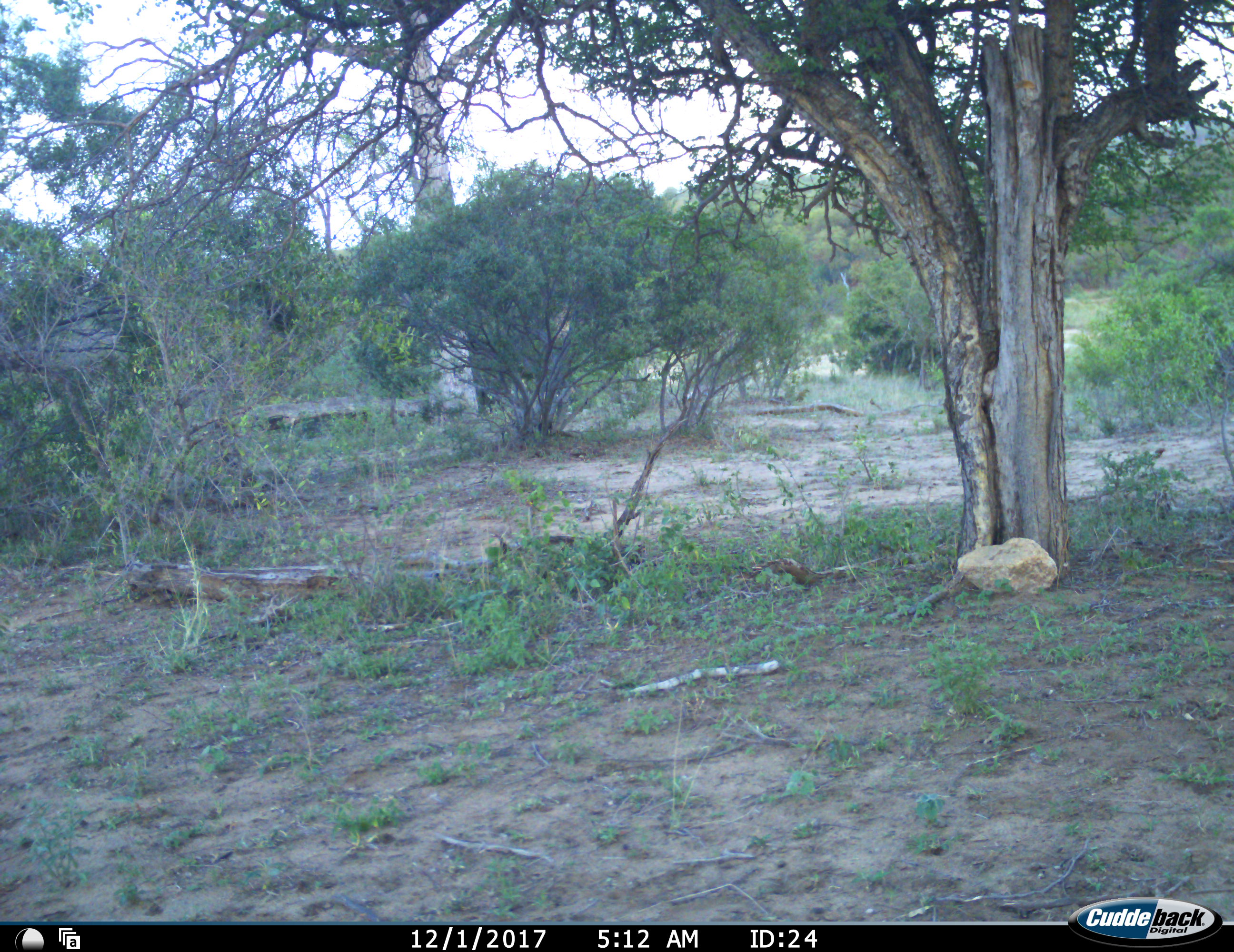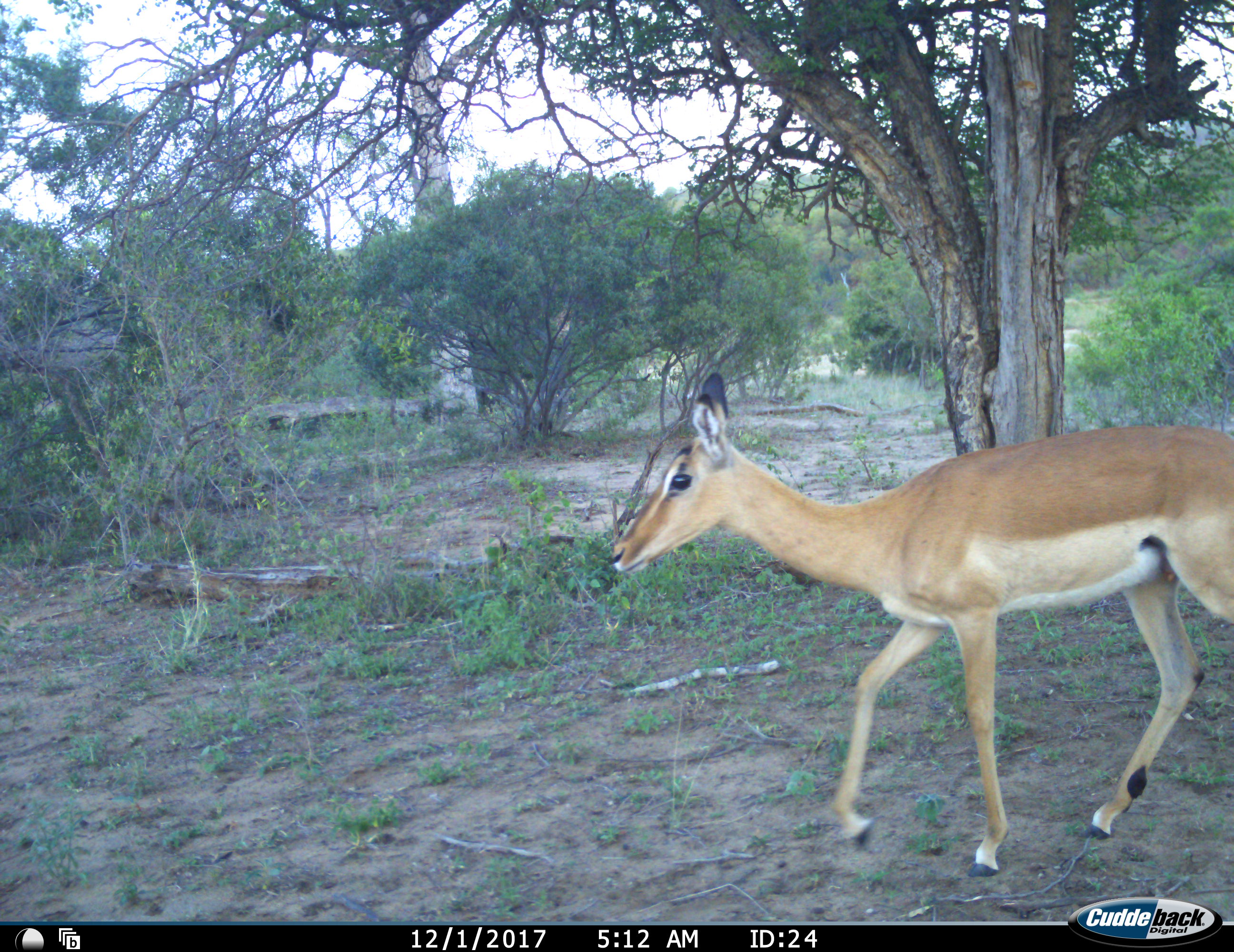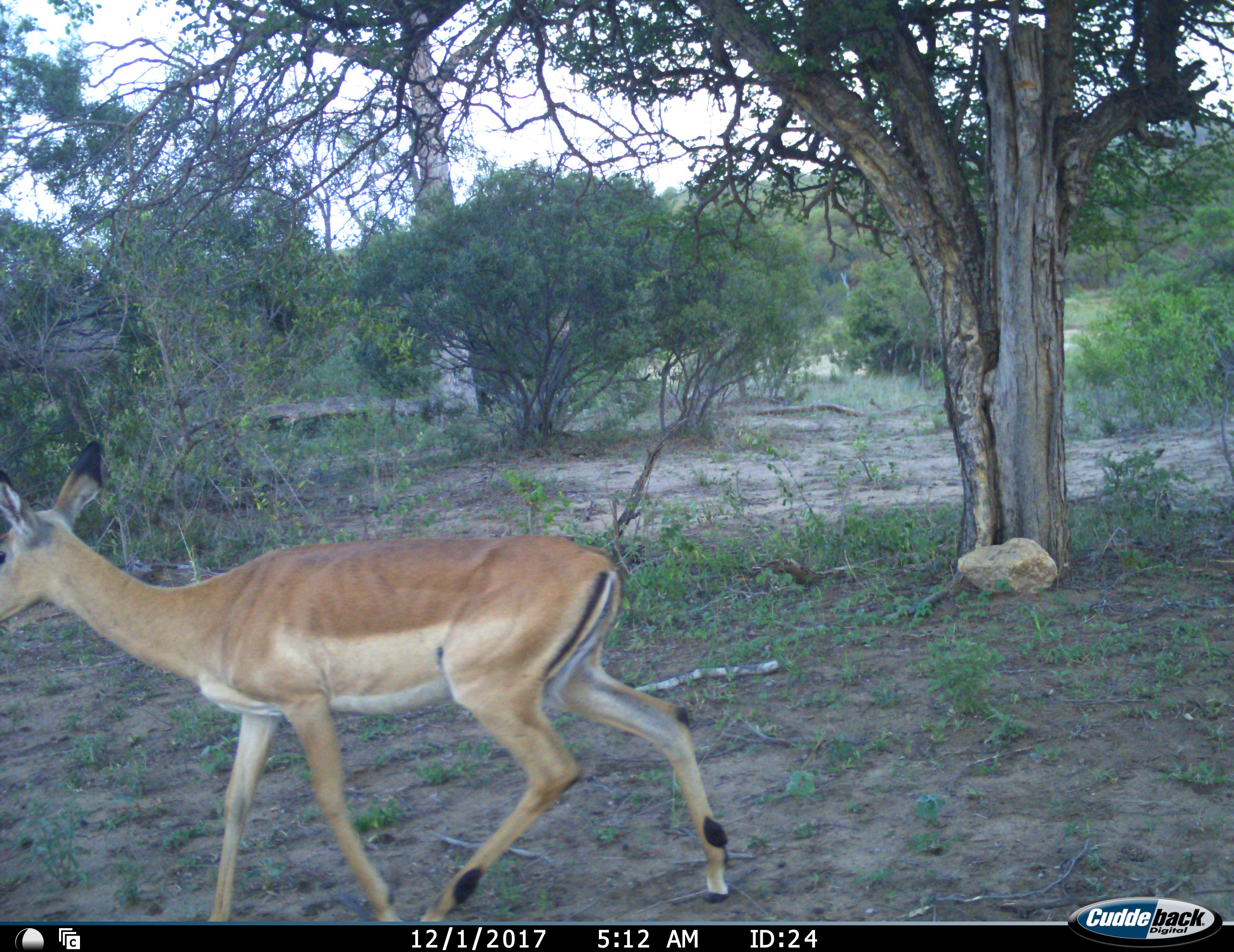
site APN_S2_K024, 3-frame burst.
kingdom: Animalia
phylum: Chordata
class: Mammalia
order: Artiodactyla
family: Bovidae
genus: Aepyceros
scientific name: Aepyceros melampus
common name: impala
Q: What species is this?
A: Impala (Aepyceros melampus).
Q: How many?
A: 1.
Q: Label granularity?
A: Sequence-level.